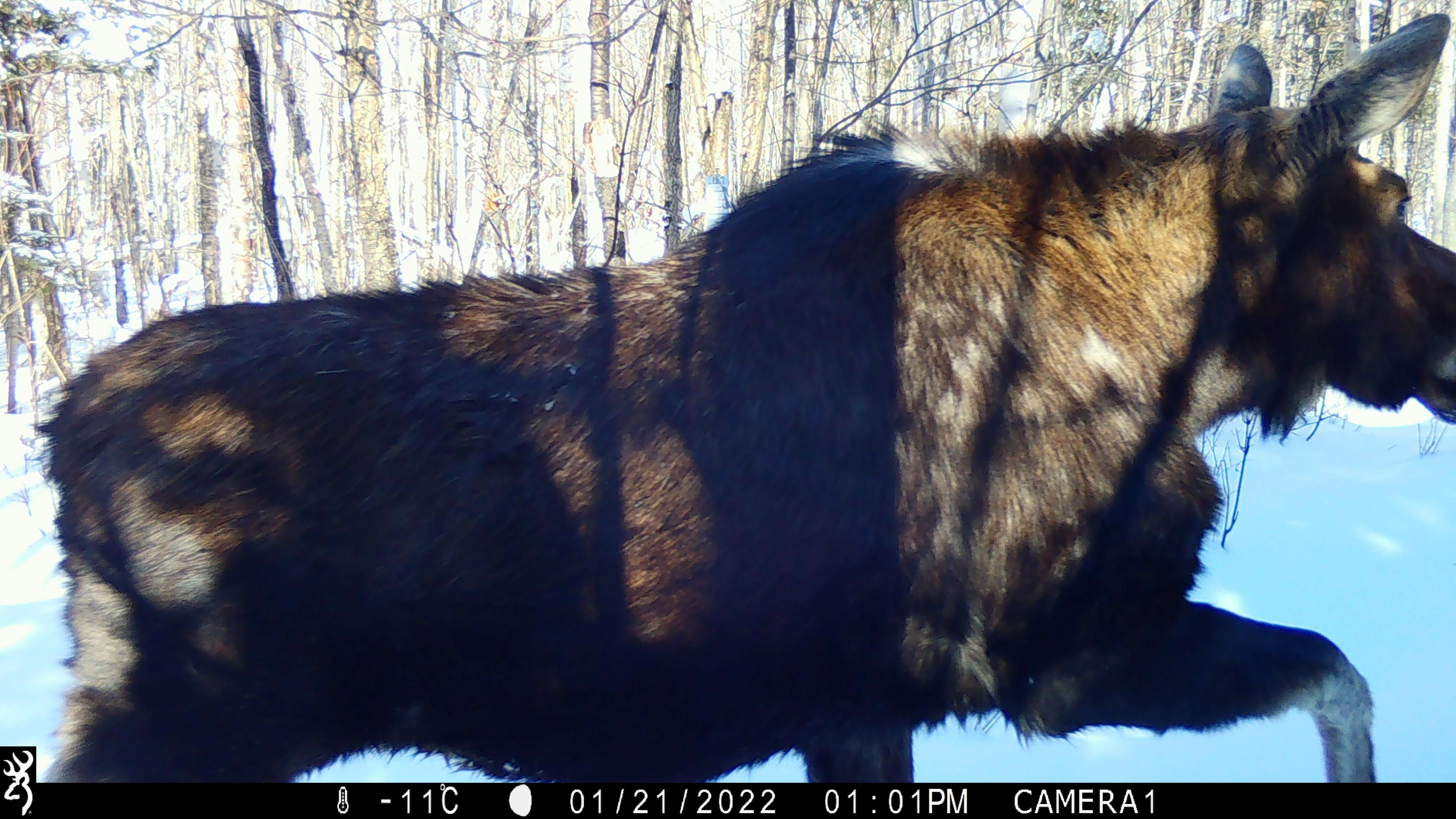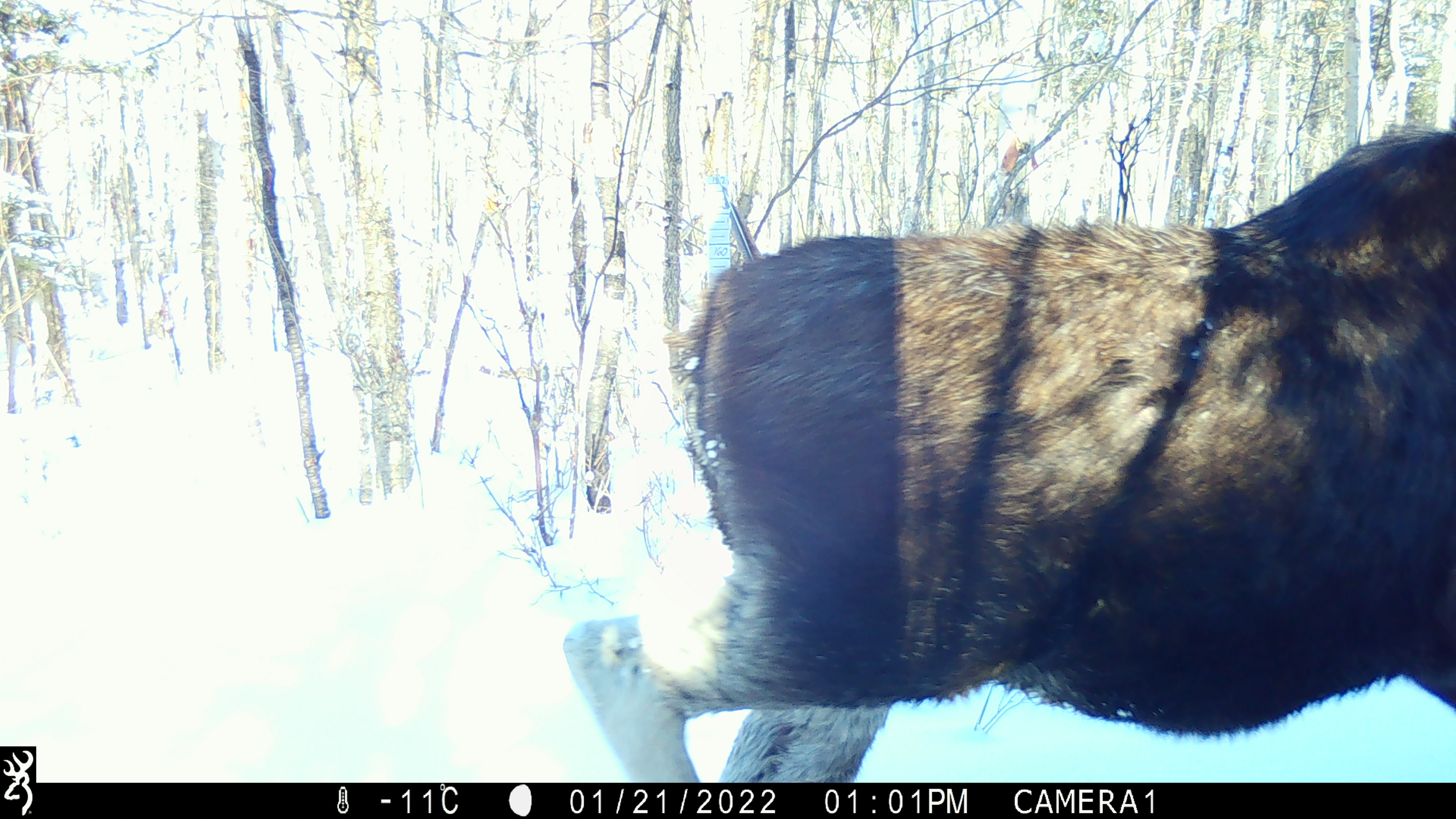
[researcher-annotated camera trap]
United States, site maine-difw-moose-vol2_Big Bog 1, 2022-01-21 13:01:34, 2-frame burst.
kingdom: Animalia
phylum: Chordata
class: Mammalia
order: Artiodactyla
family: Cervidae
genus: Alces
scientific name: Alces alces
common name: moose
Moose (Alces alces).